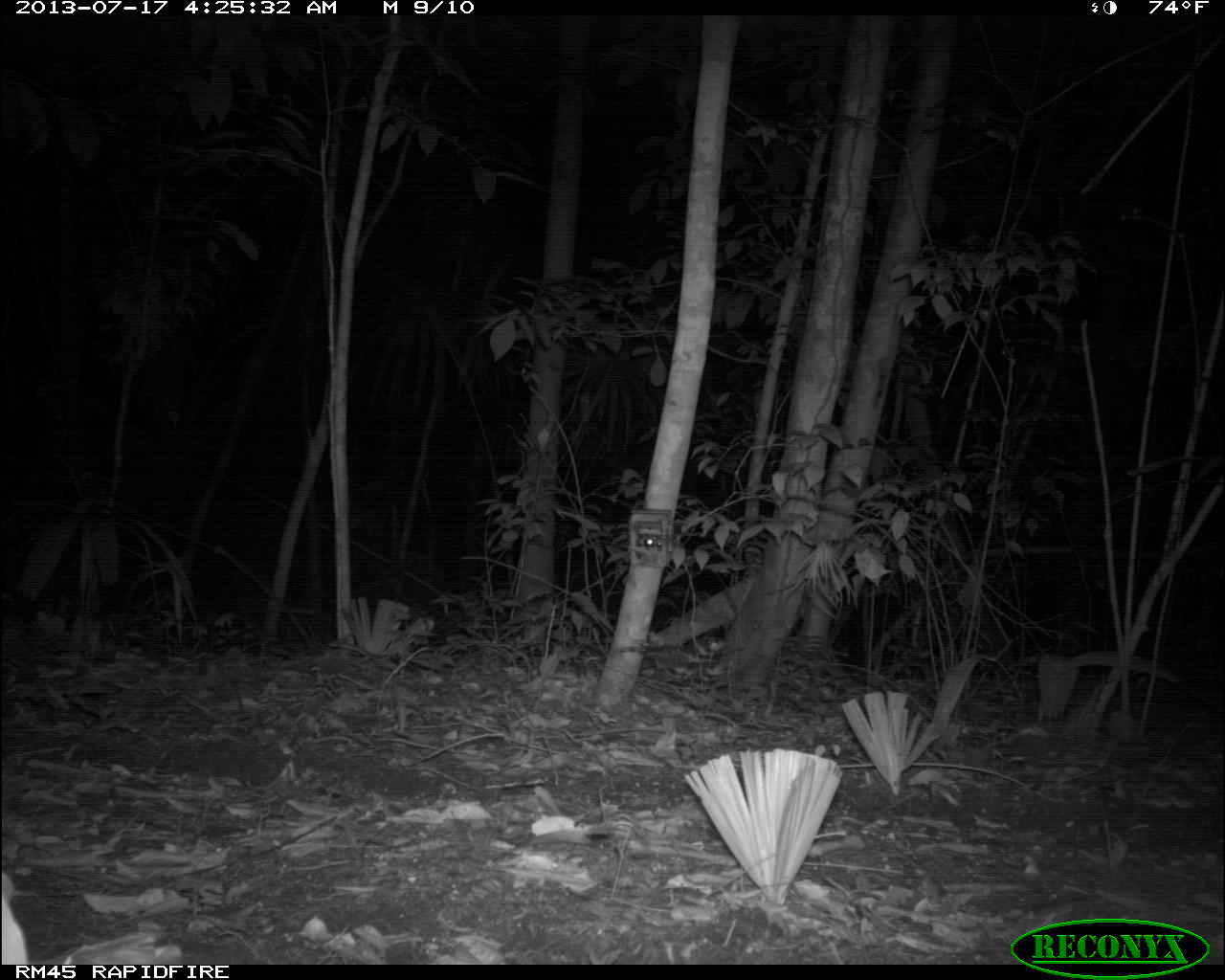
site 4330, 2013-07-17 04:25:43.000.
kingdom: Animalia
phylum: Chordata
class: Mammalia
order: Carnivora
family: Felidae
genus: Leopardus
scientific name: Leopardus pardalis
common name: ocelot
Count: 1.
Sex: male.